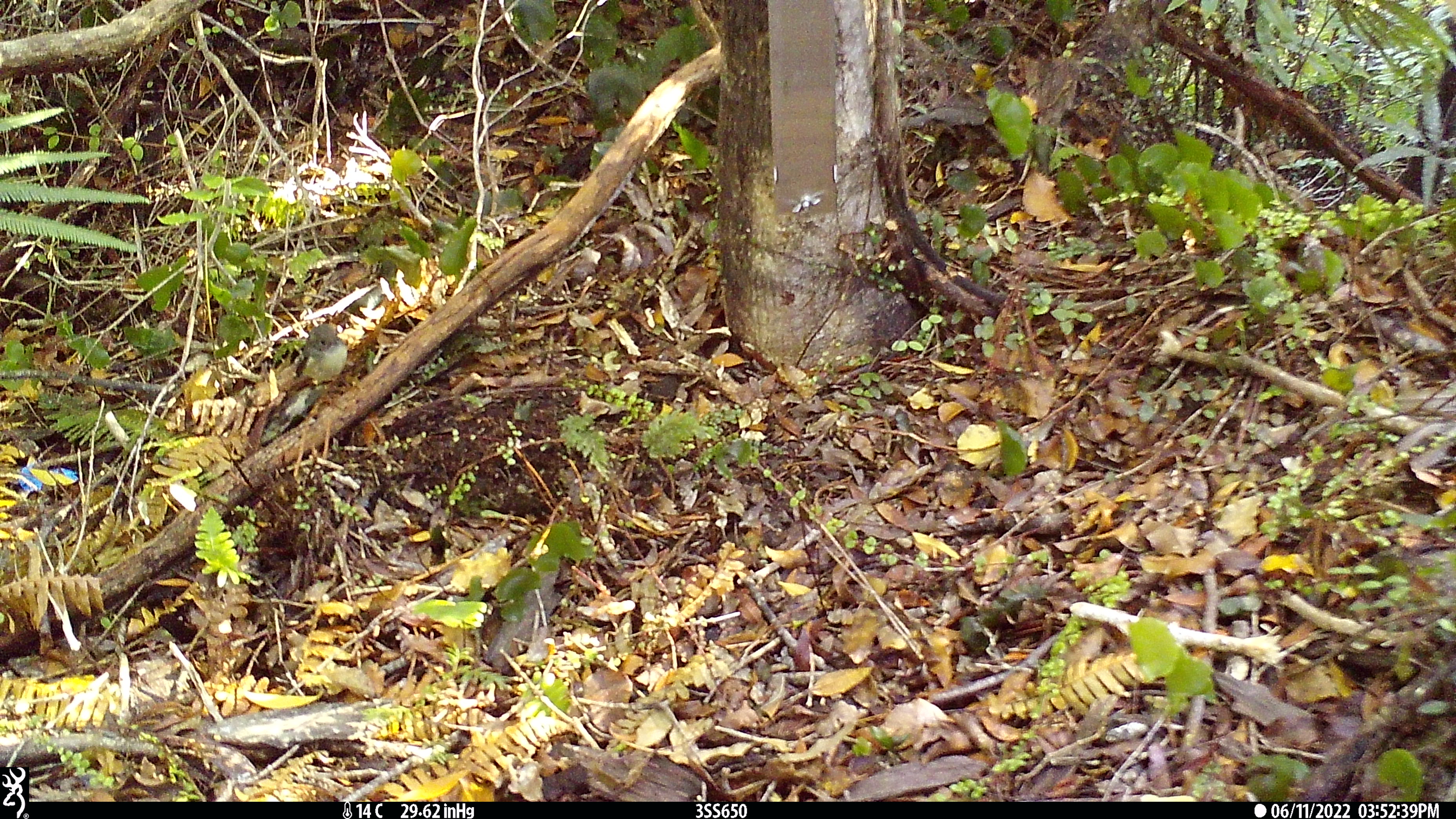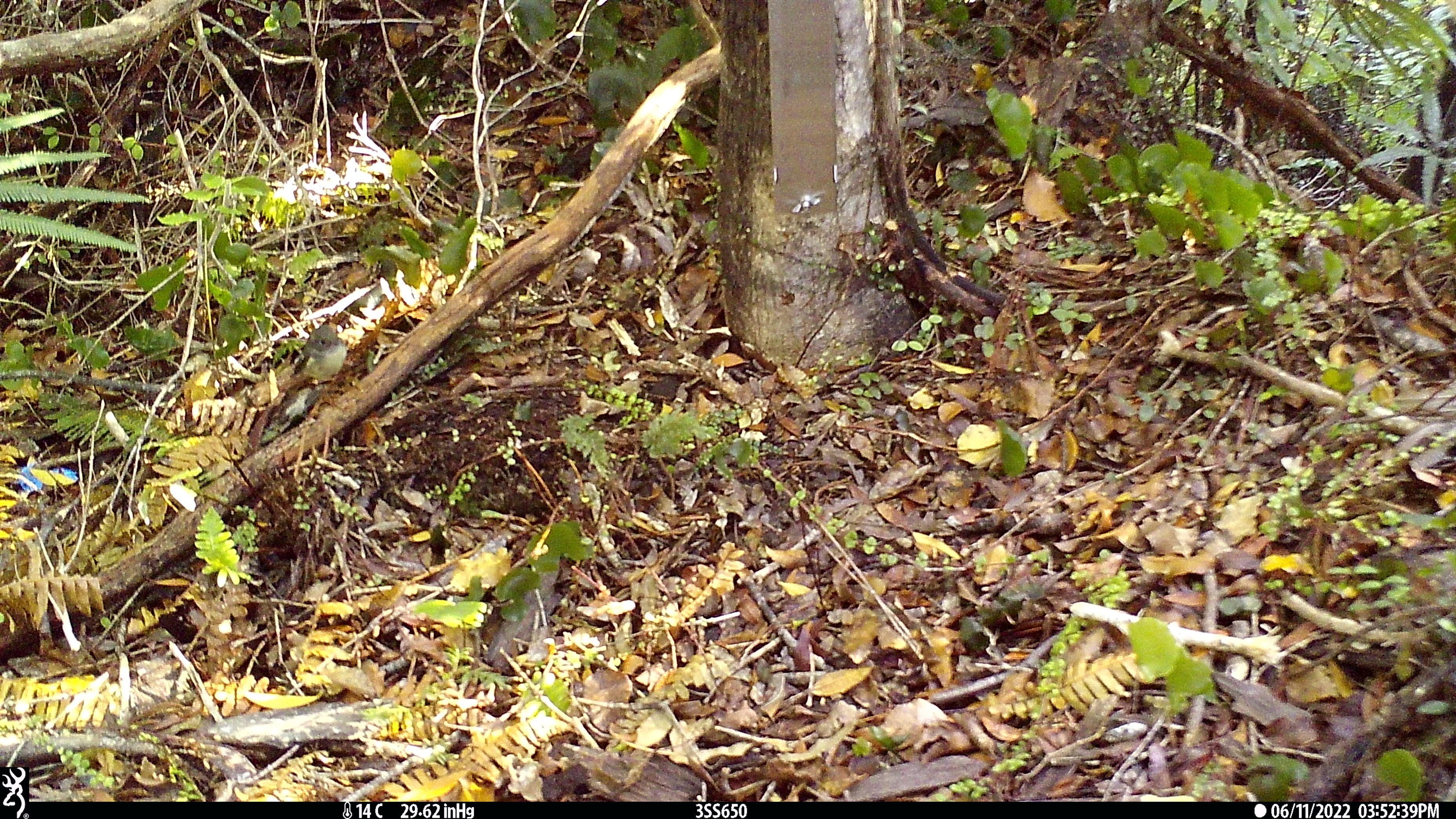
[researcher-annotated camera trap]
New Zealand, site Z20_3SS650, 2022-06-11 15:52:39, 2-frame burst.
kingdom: Animalia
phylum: Chordata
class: Aves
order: Passeriformes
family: Petroicidae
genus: Petroica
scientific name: Petroica macrocephala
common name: tomtit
Tomtit (Petroica macrocephala).